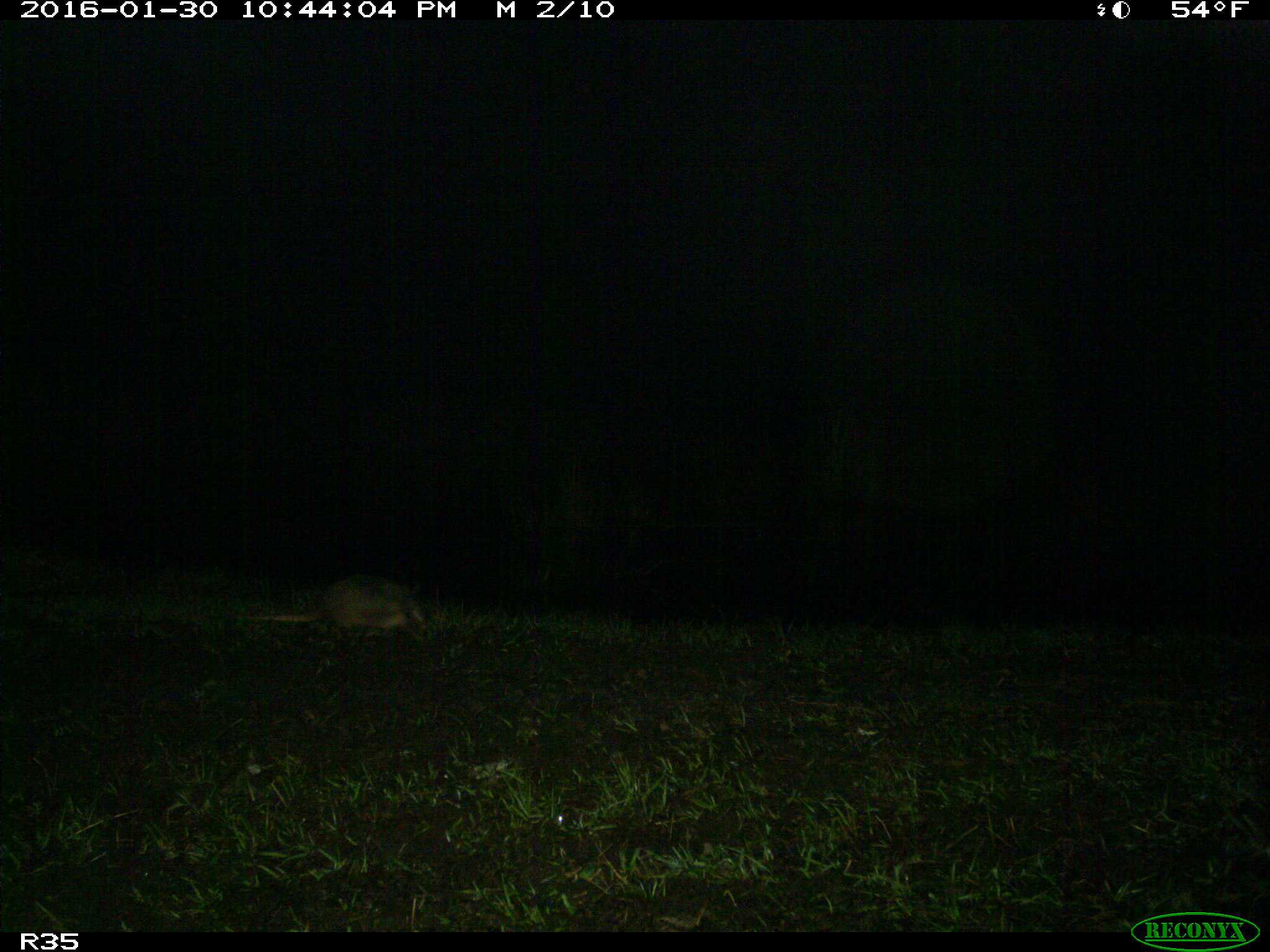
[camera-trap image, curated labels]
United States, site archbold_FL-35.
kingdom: Animalia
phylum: Chordata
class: Mammalia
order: Cingulata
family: Dasypodidae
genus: Dasypus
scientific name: Dasypus novemcinctus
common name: nine-banded armadillo